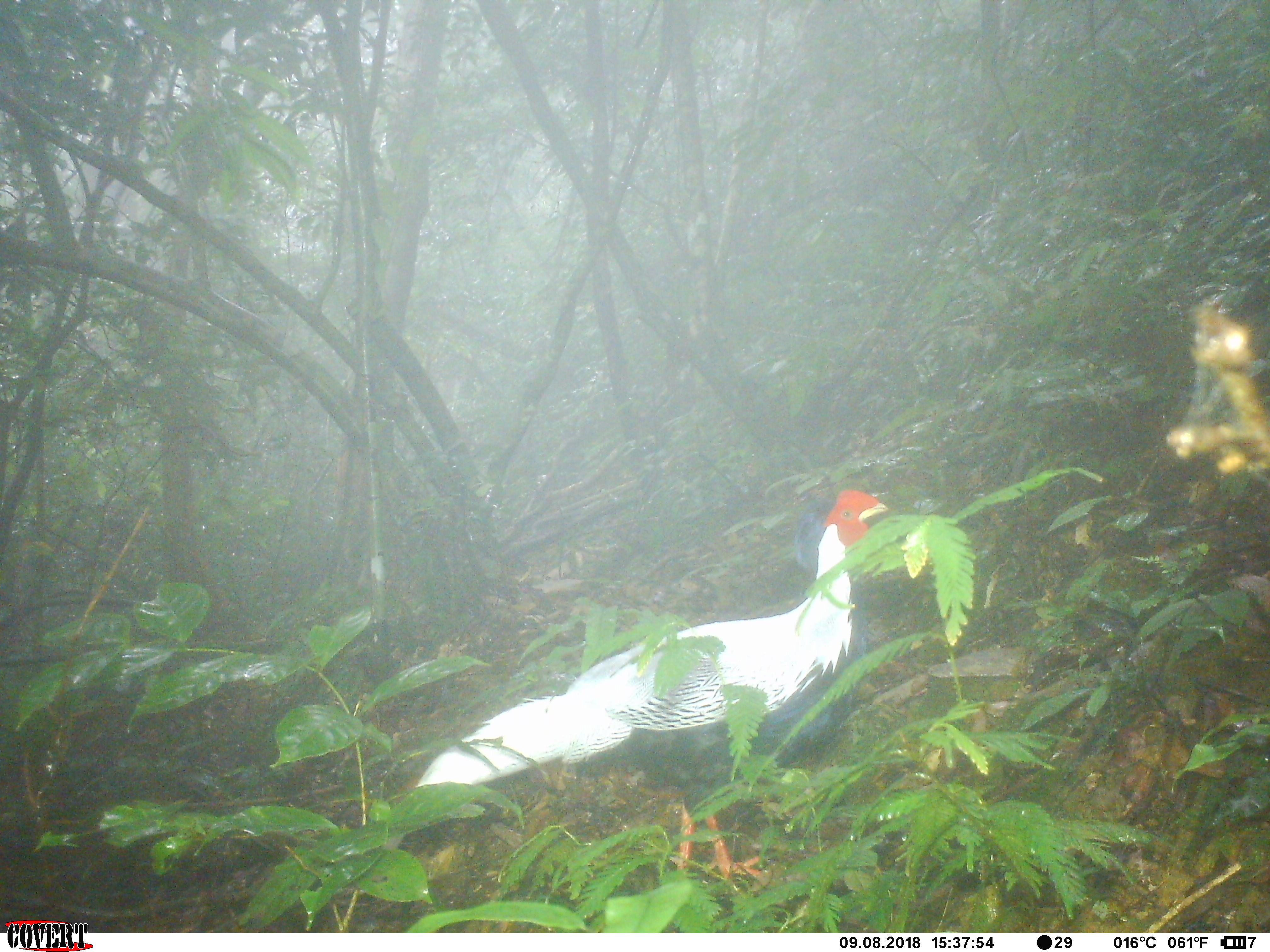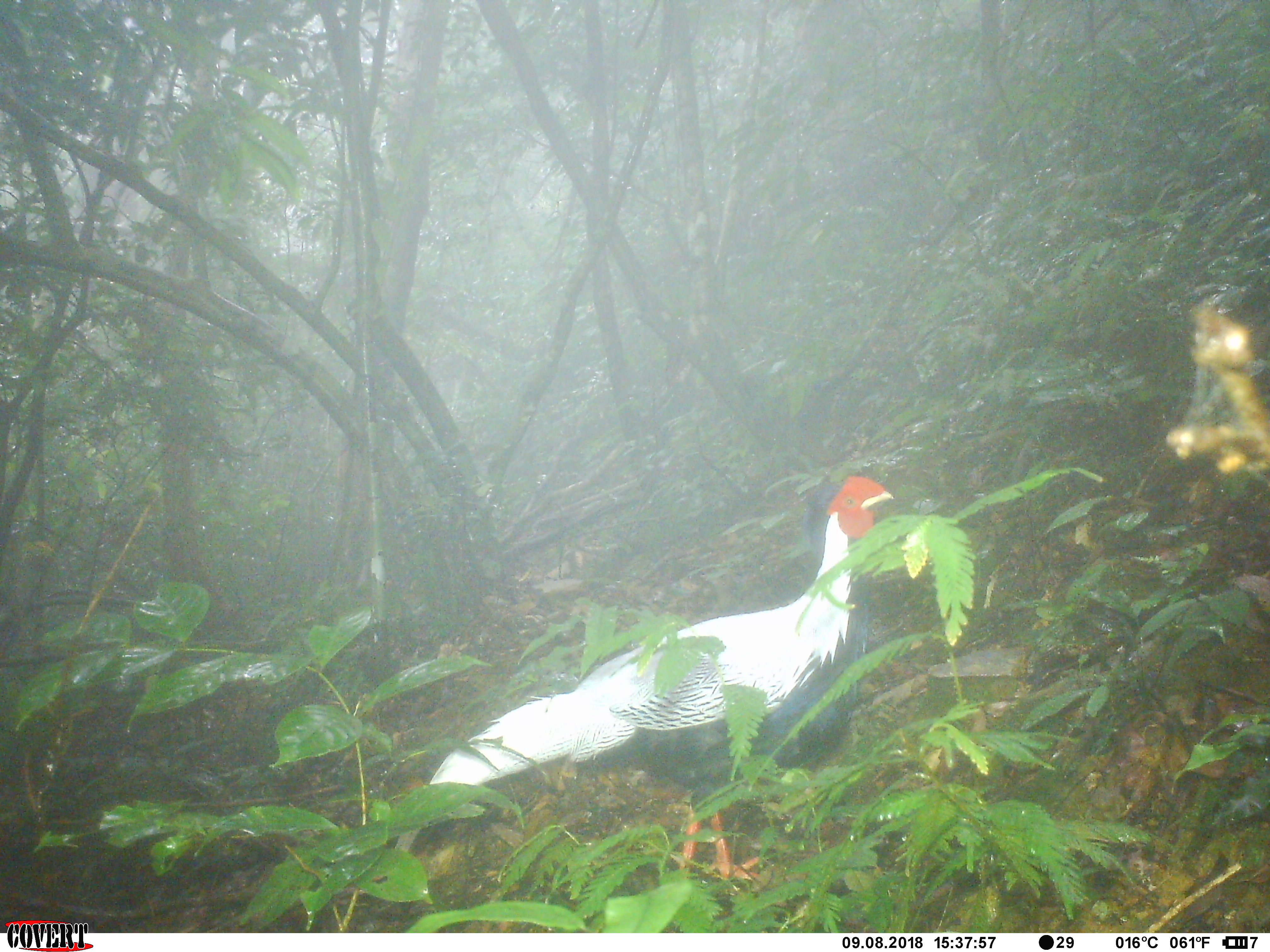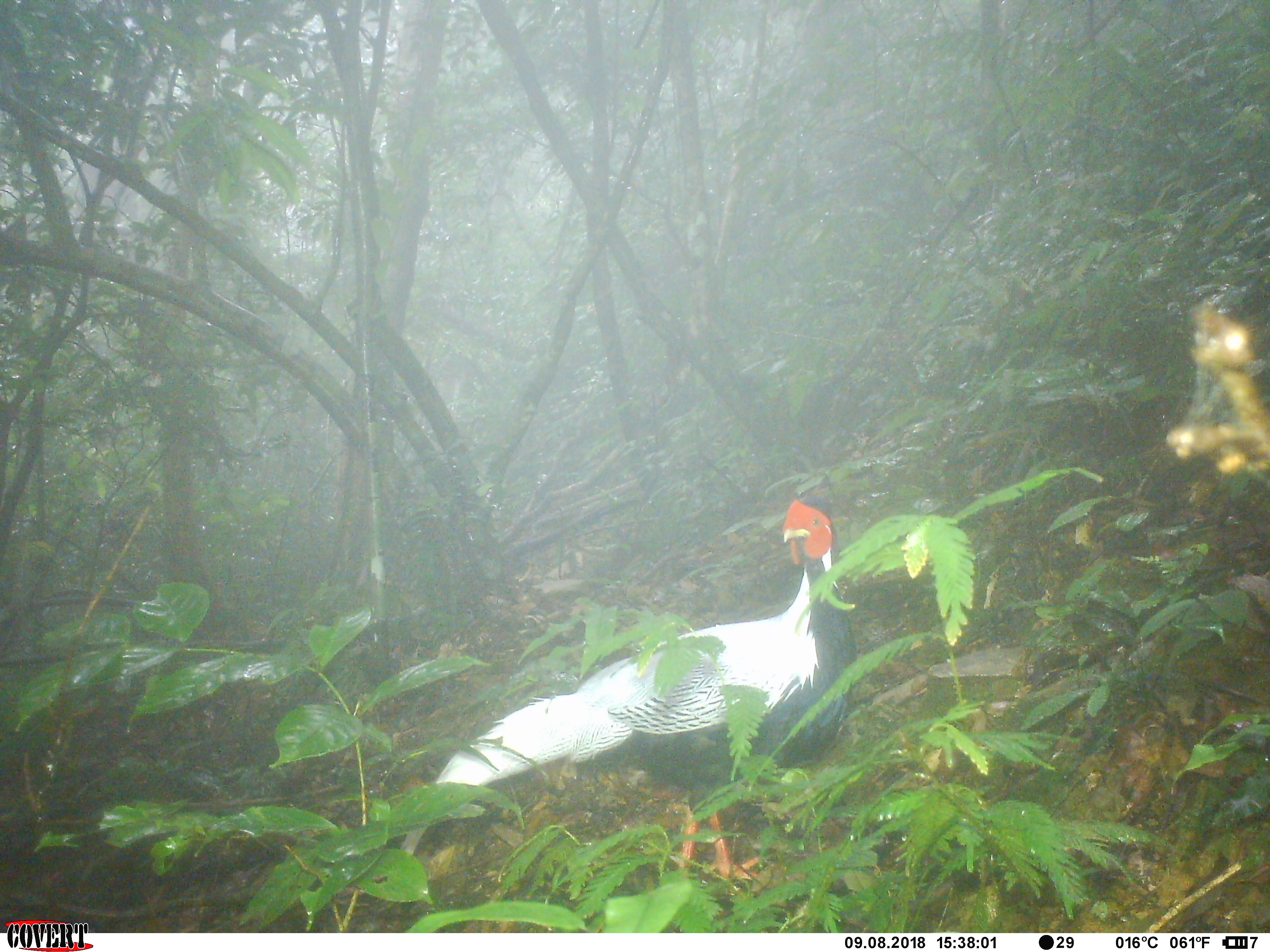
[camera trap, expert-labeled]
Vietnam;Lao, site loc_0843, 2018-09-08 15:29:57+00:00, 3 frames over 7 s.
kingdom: Animalia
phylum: Chordata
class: Aves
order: Galliformes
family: Phasianidae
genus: Lophura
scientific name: Lophura nycthemera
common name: silver pheasant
Silver pheasant (Lophura nycthemera). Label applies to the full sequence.